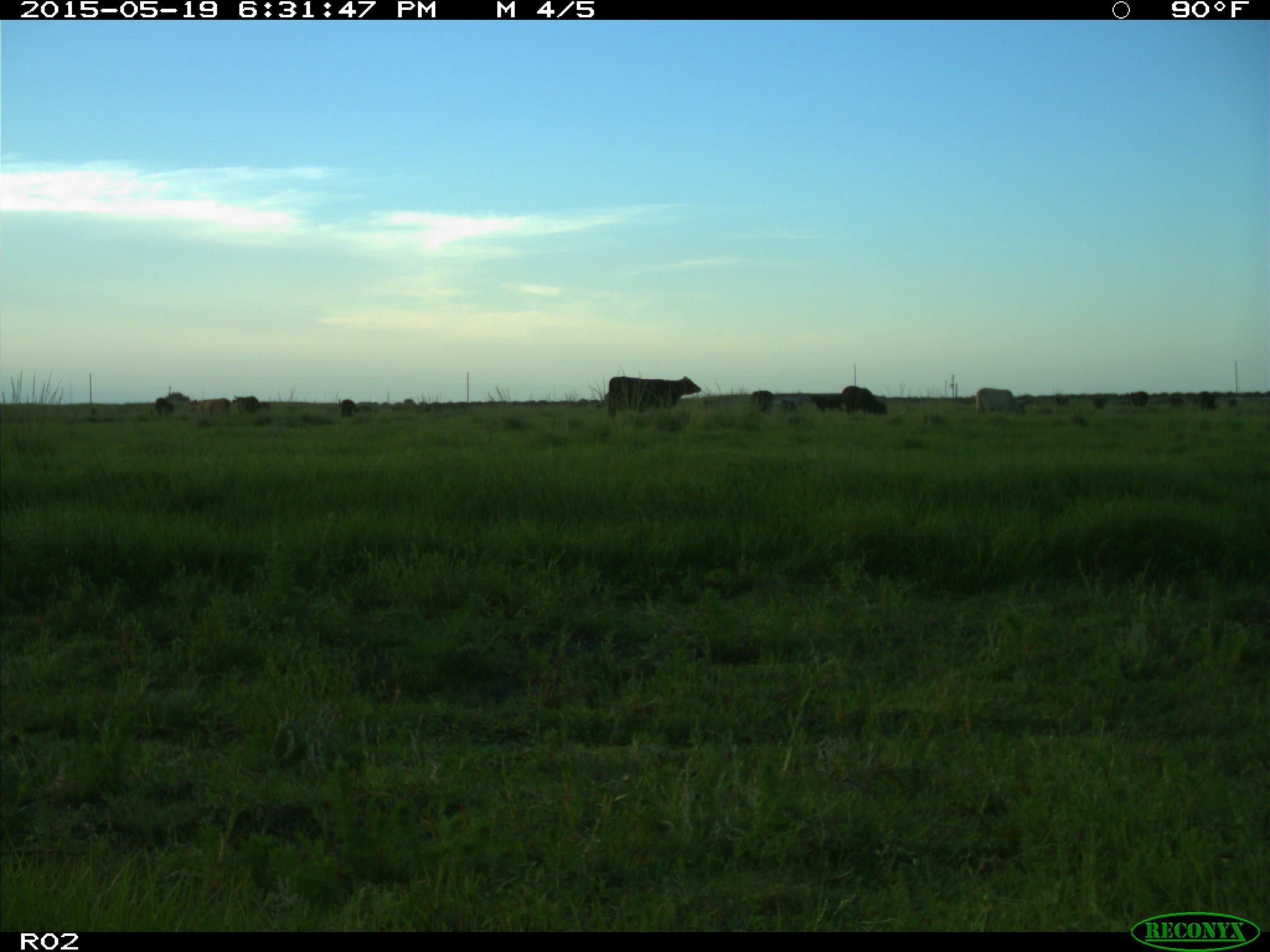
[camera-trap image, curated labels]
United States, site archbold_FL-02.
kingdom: Animalia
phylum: Chordata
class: Mammalia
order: Artiodactyla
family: Bovidae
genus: Bos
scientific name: Bos taurus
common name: domestic cow